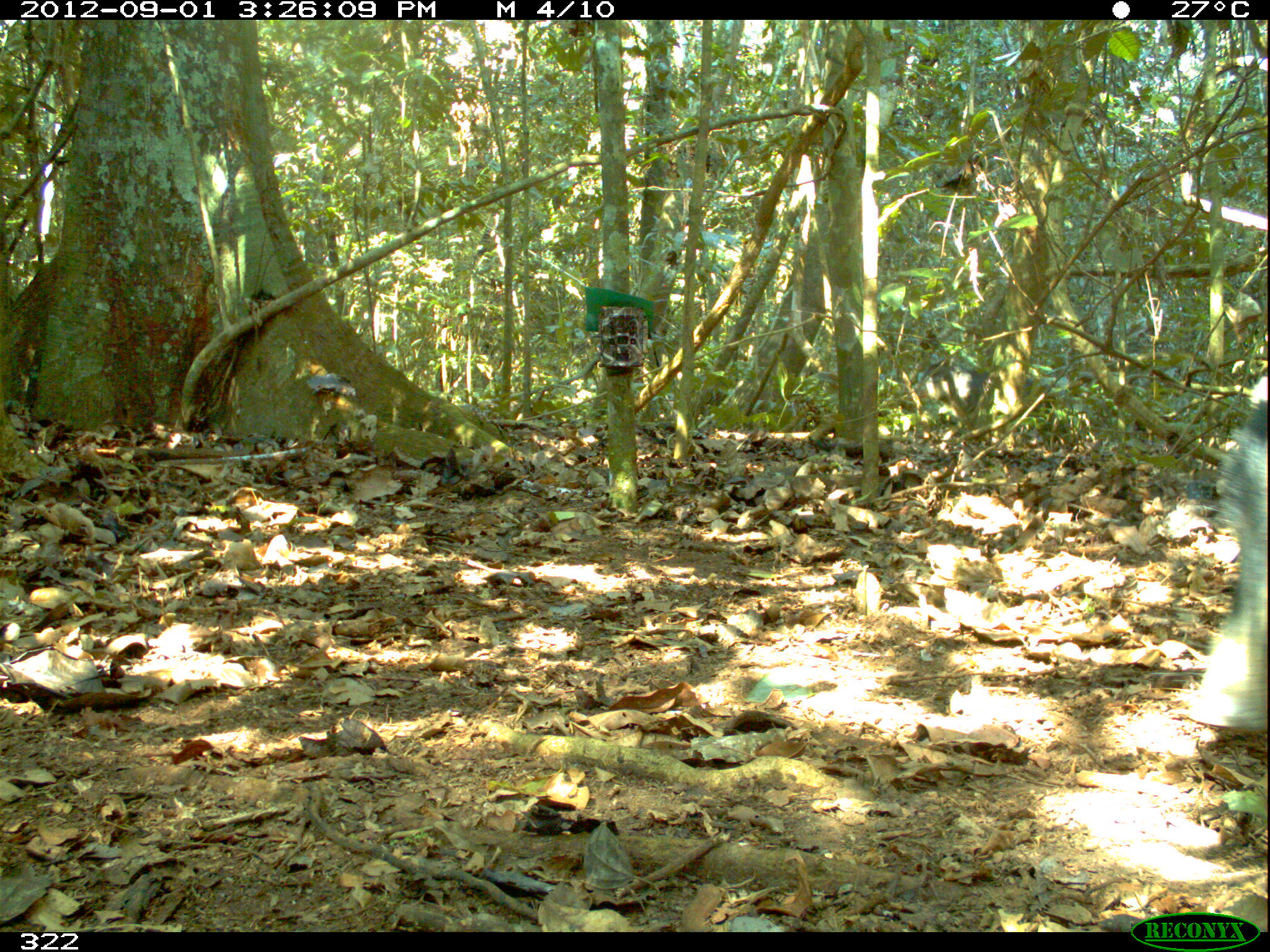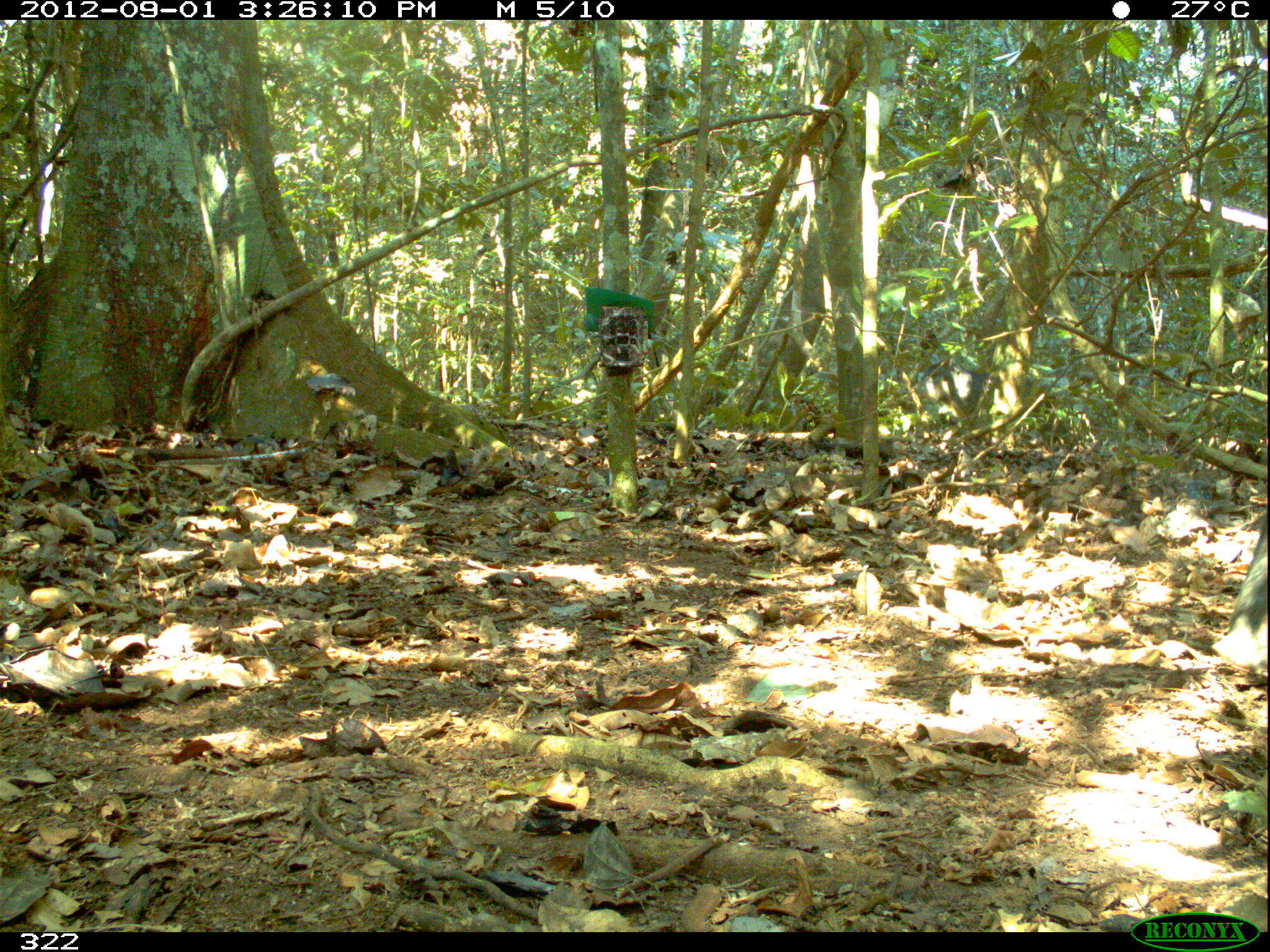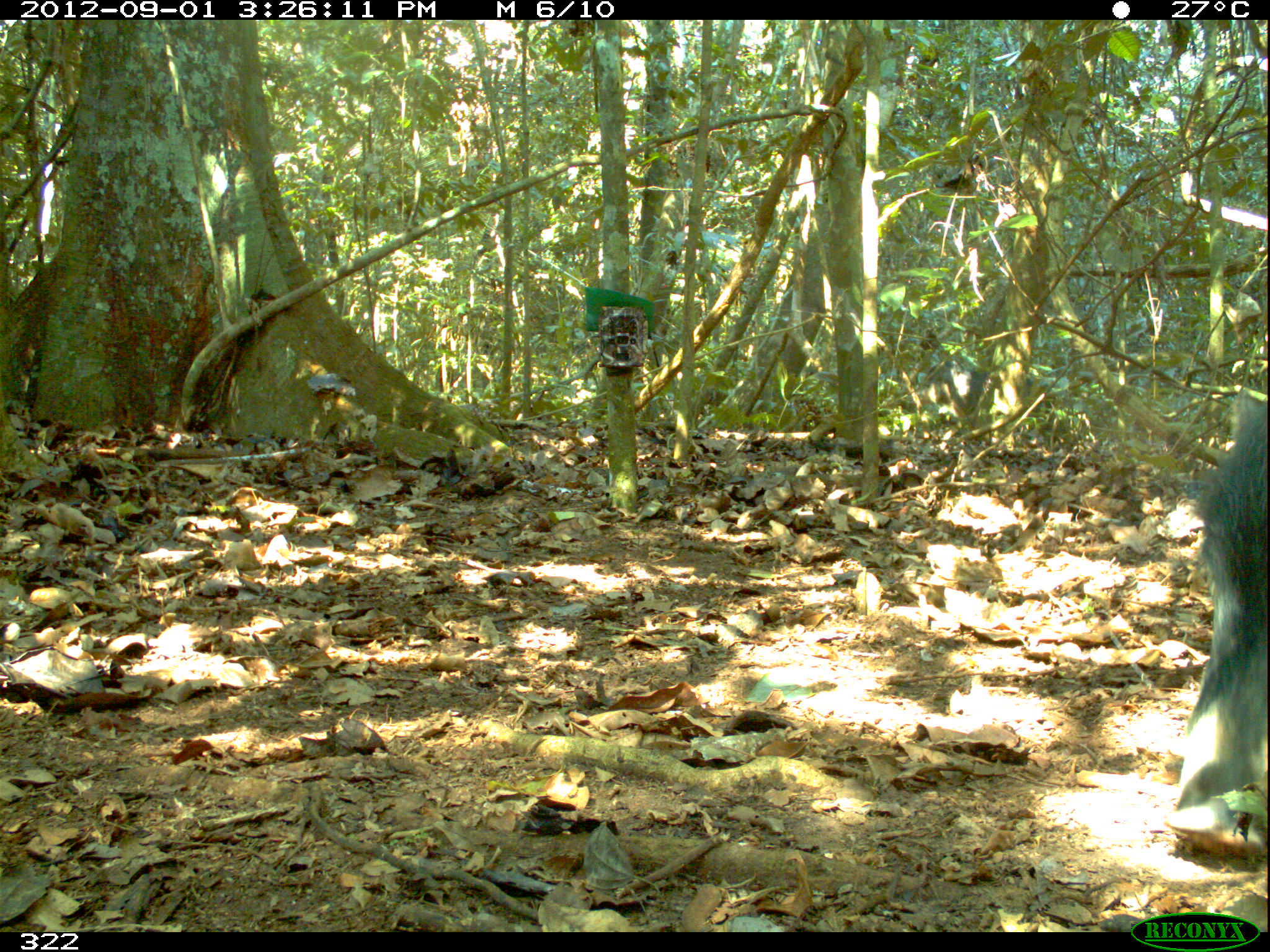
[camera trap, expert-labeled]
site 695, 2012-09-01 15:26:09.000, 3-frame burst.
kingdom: Animalia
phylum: Chordata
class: Mammalia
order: Artiodactyla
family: Tayassuidae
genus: Tayassu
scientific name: Tayassu pecari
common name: white-lipped peccary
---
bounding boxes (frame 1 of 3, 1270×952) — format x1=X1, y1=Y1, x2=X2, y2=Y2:
tayassu pecari: x1=1178, y1=373, x2=1269, y2=740; x1=935, y1=150, x2=986, y2=194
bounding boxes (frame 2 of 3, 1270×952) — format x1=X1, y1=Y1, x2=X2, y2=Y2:
tayassu pecari: x1=1224, y1=509, x2=1268, y2=668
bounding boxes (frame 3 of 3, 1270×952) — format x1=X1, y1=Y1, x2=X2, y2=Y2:
tayassu pecari: x1=1181, y1=391, x2=1269, y2=802